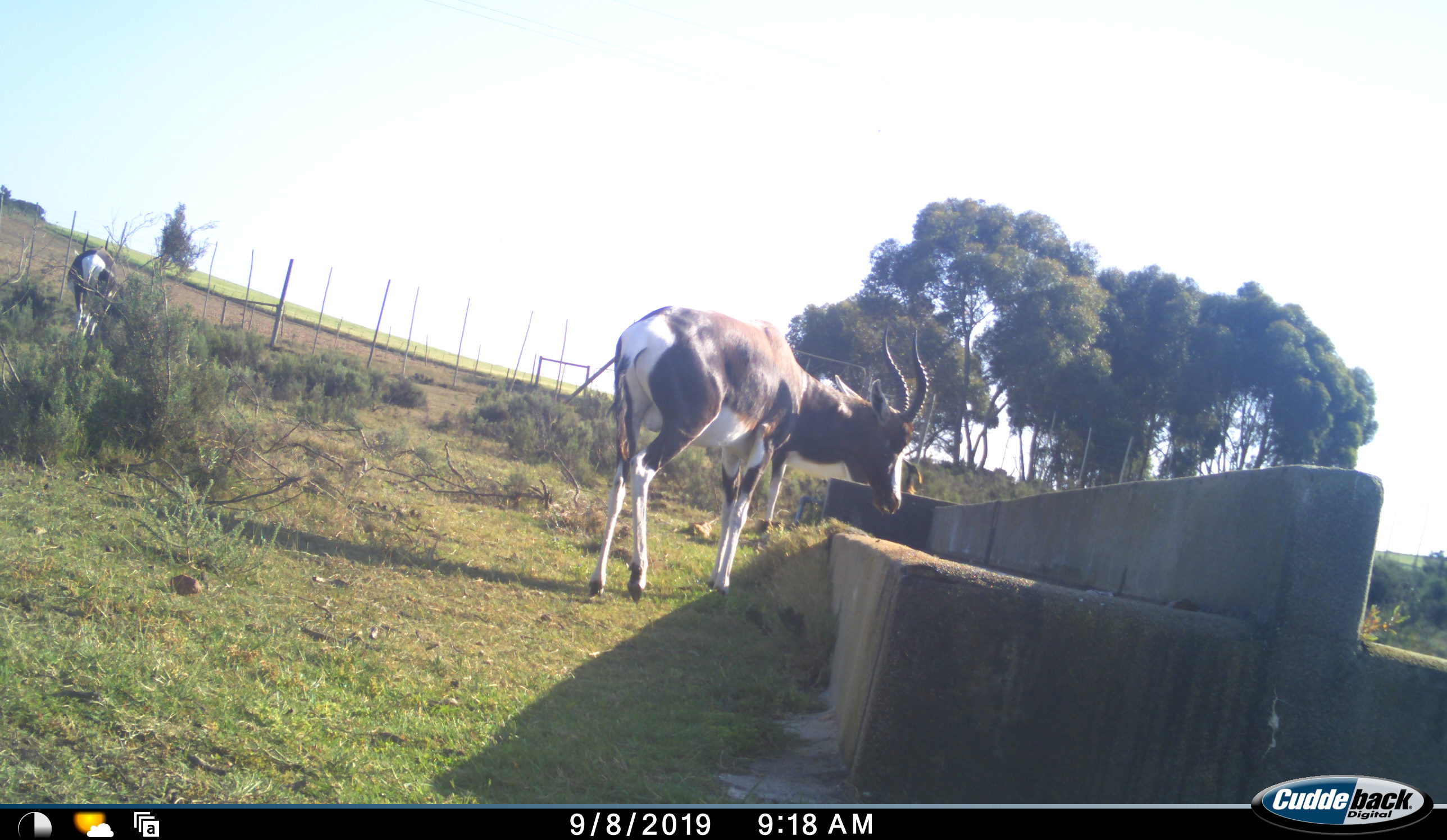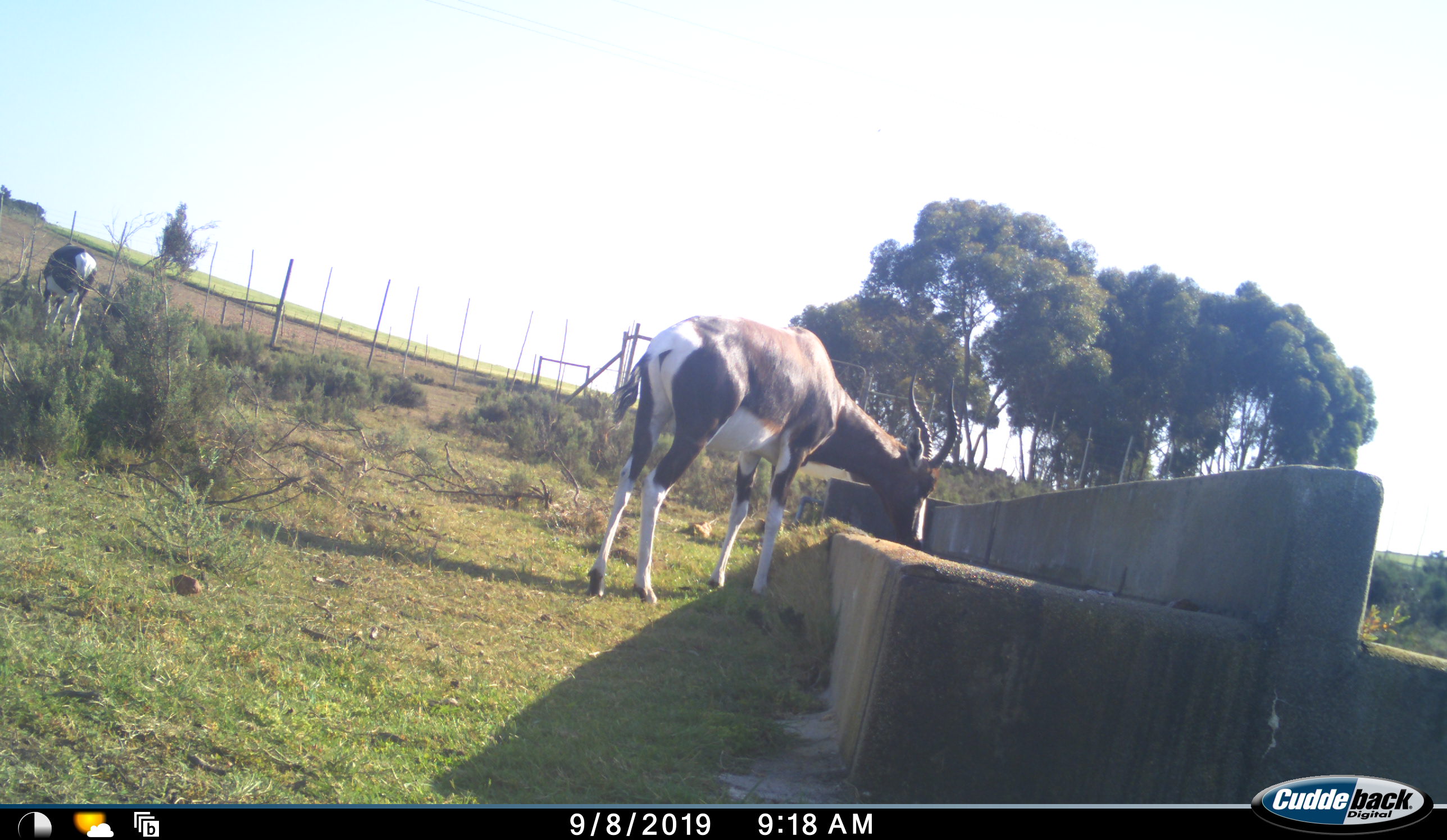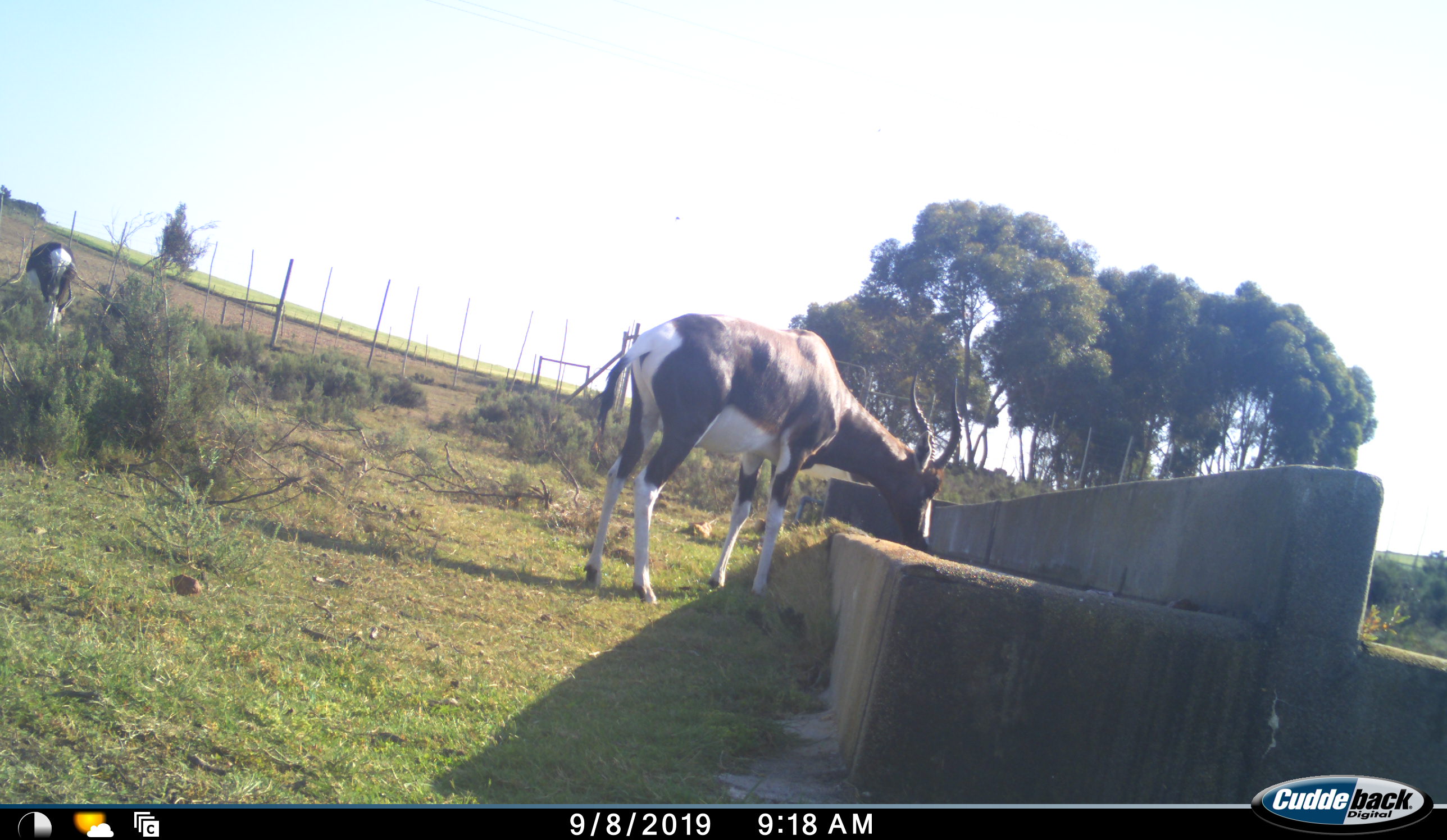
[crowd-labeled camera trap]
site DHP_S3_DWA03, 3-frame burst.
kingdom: Animalia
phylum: Chordata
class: Mammalia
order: Artiodactyla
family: Bovidae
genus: Damaliscus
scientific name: Damaliscus pygargus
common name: bontebok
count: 2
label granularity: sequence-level